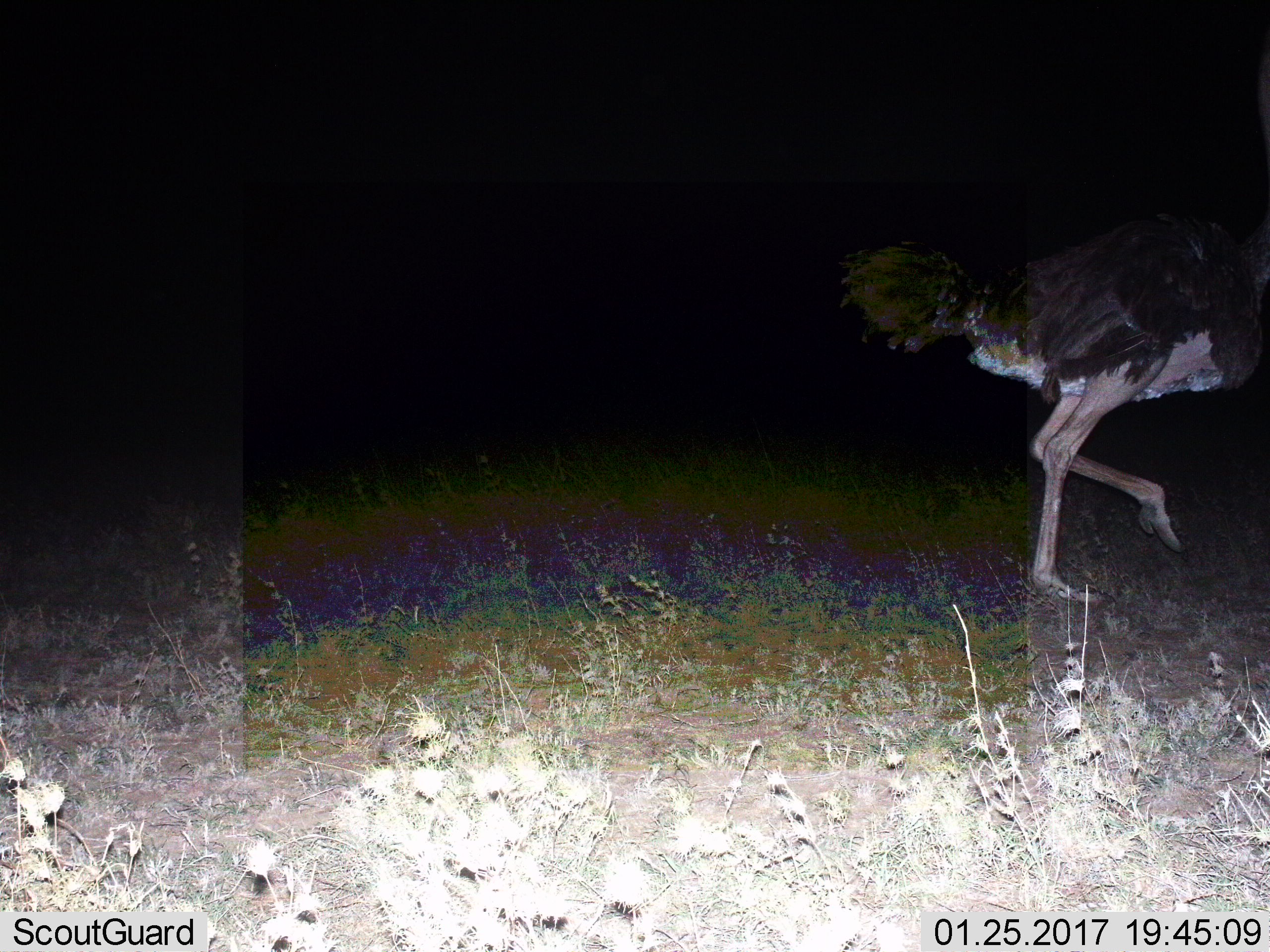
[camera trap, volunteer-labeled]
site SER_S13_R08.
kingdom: Animalia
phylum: Chordata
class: Aves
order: Struthioniformes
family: Struthionidae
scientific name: Struthionidae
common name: ostrich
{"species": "ostrich (Struthionidae)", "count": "1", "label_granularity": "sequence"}